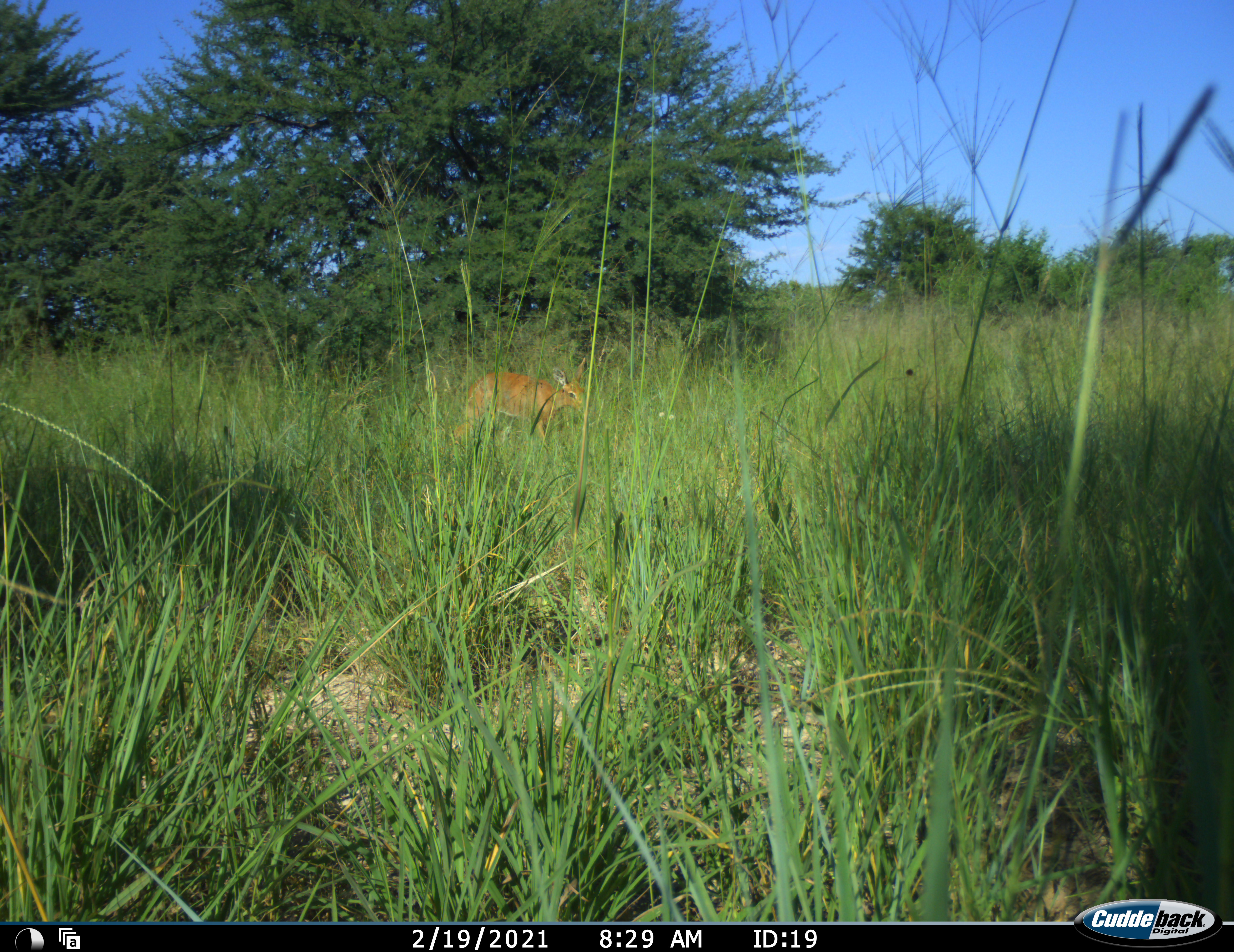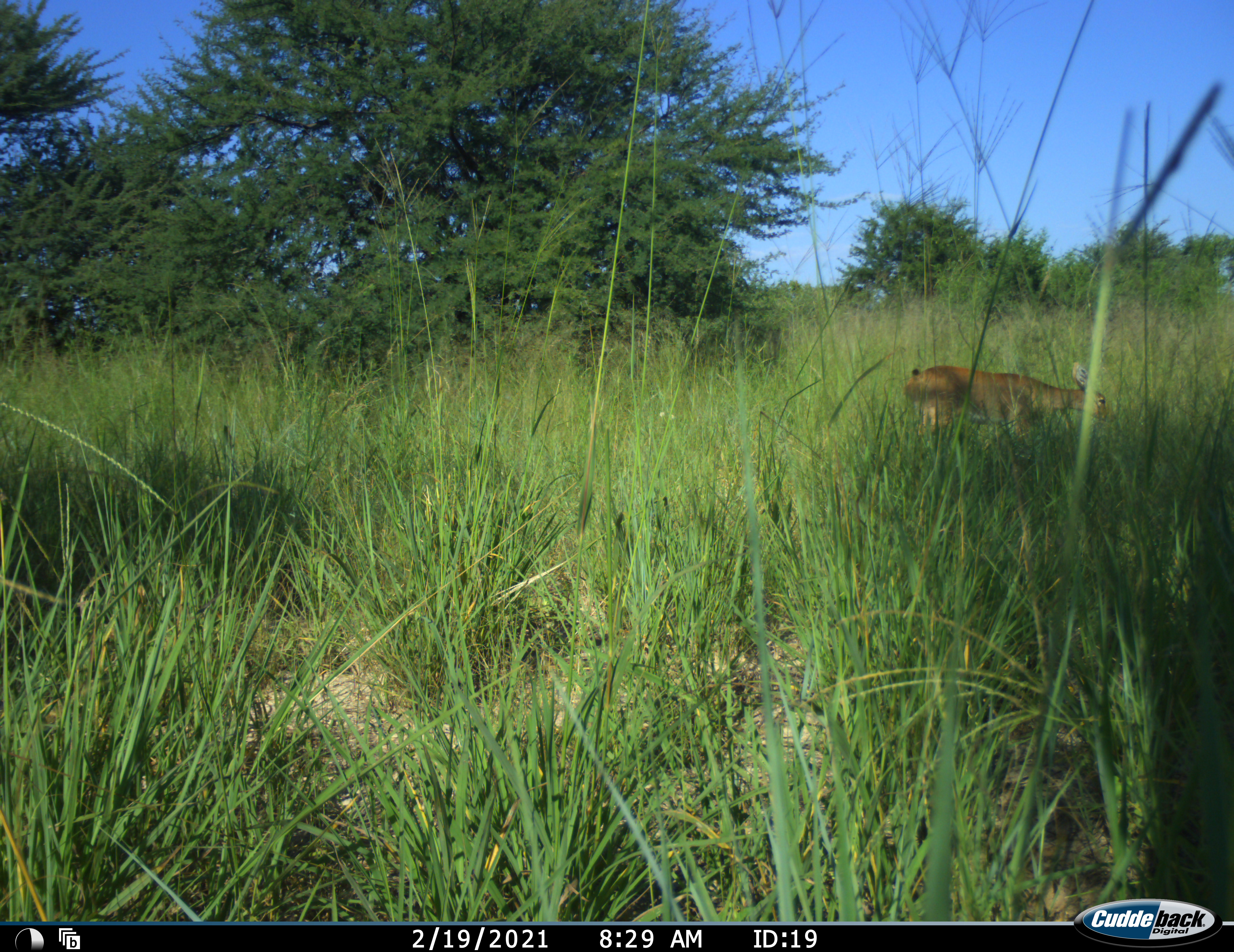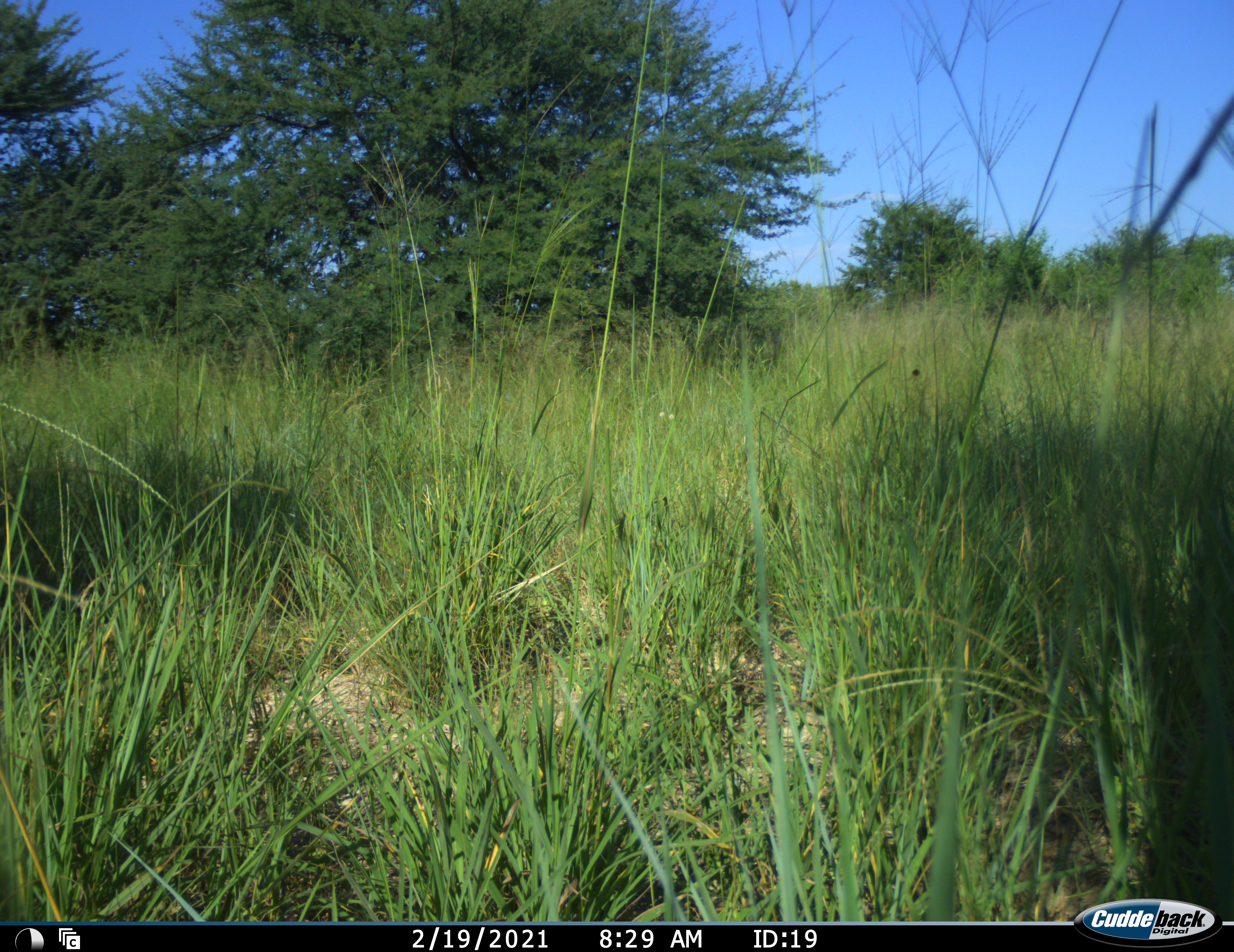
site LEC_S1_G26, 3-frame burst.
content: unidentified animal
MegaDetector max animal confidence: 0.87